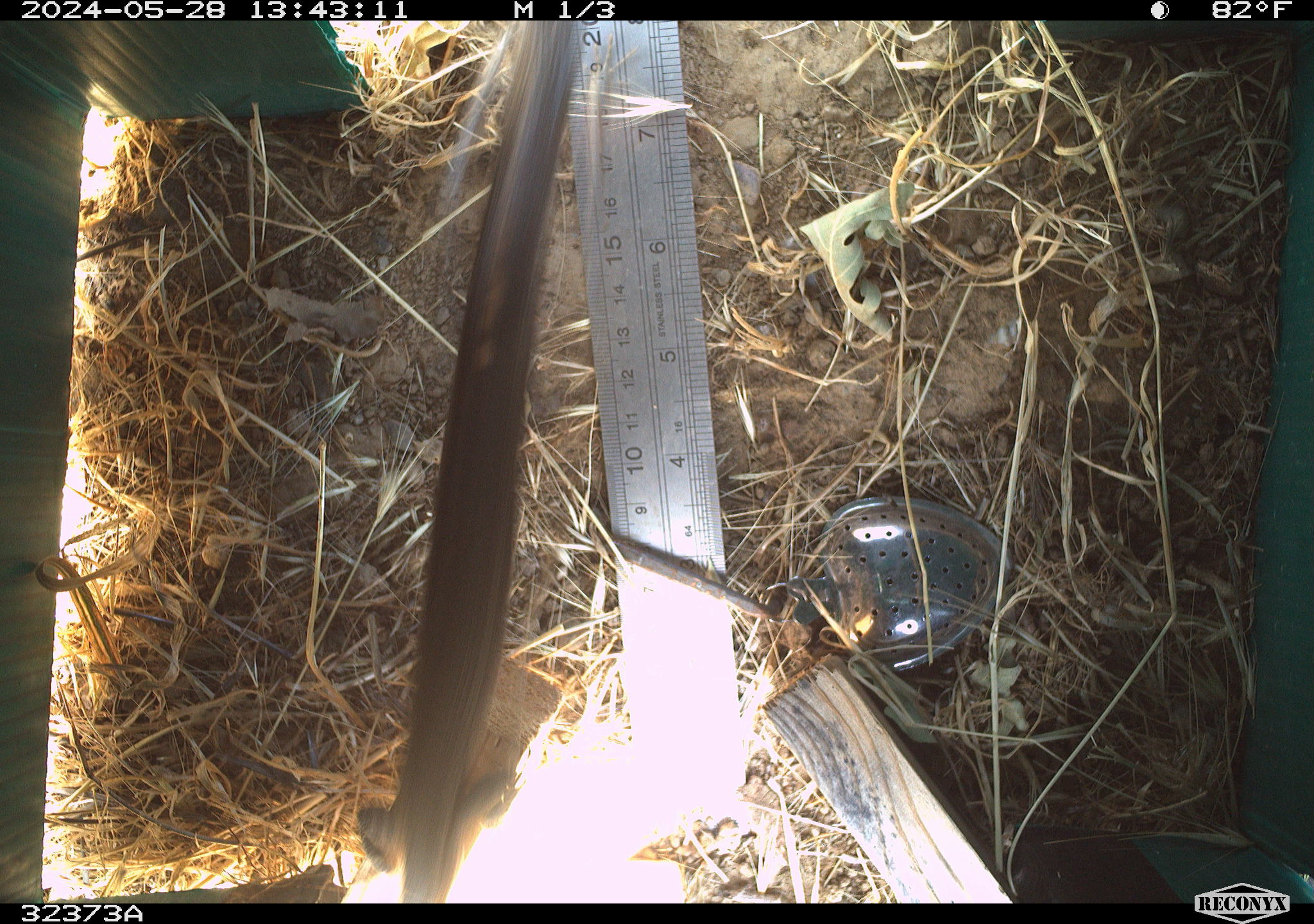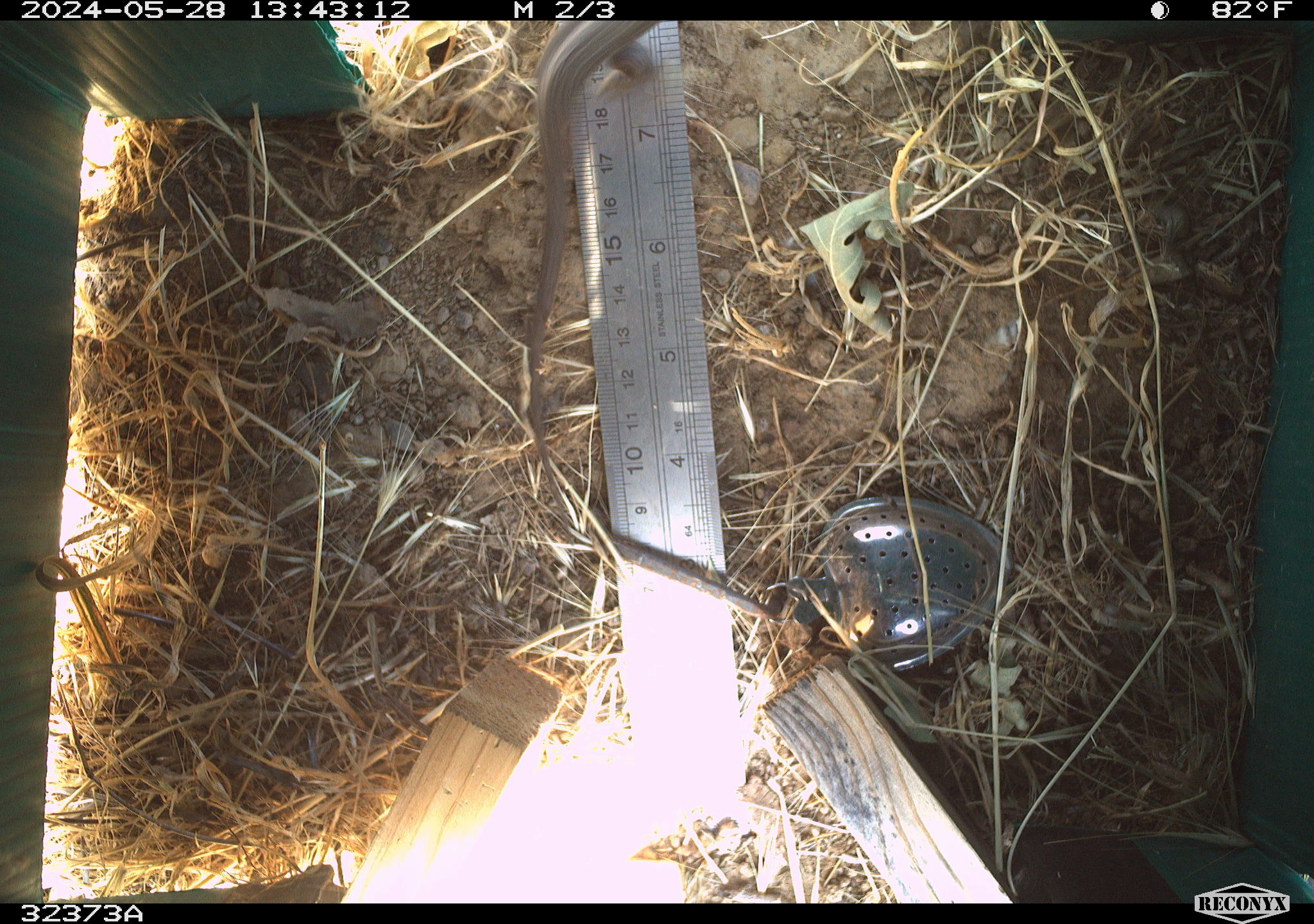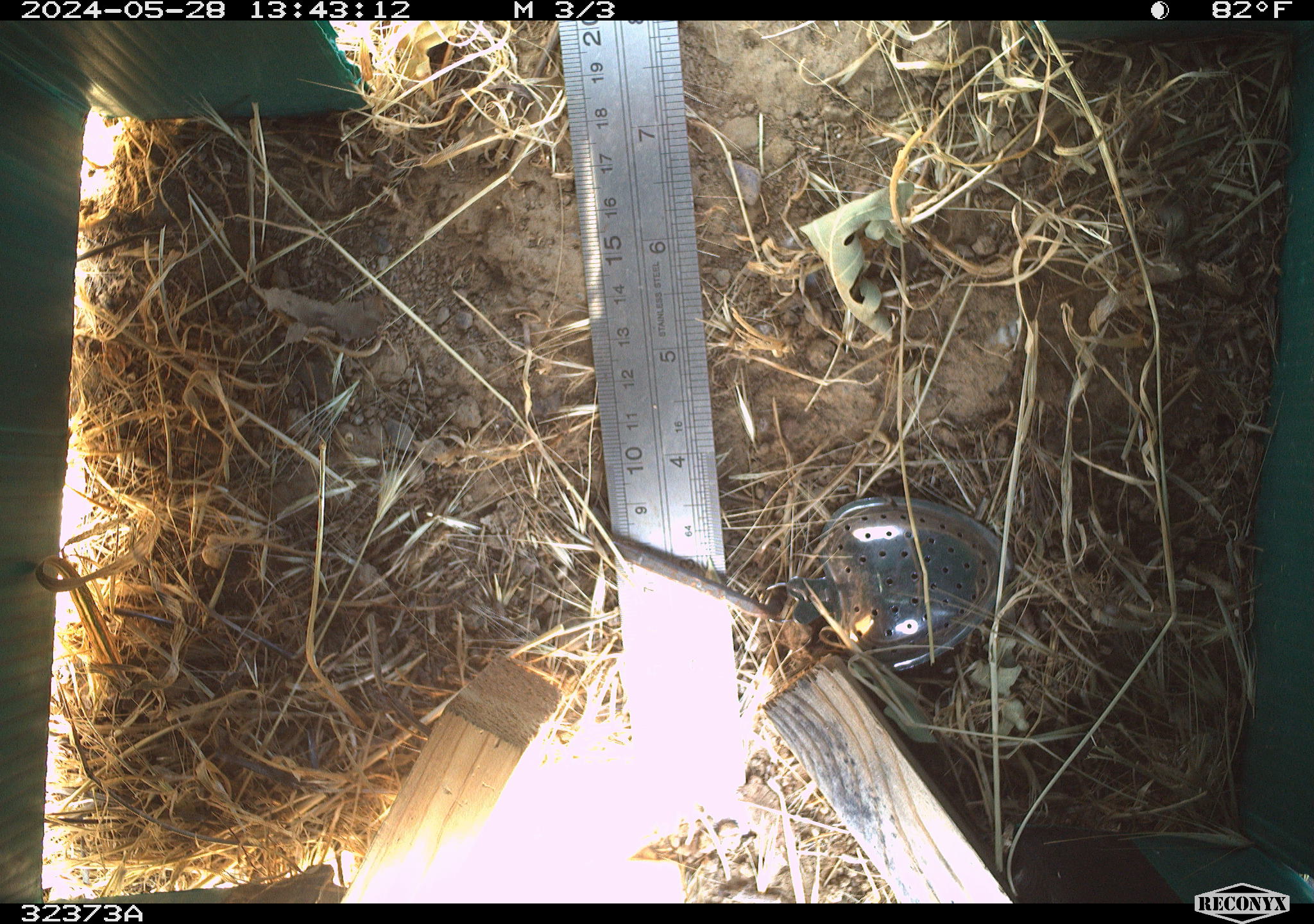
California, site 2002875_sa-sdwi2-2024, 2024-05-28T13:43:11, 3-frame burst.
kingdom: Animalia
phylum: Chordata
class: Reptilia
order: Squamata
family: Phrynosomatidae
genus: Sceloporus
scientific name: Sceloporus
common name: spiny lizards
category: sceloporus species